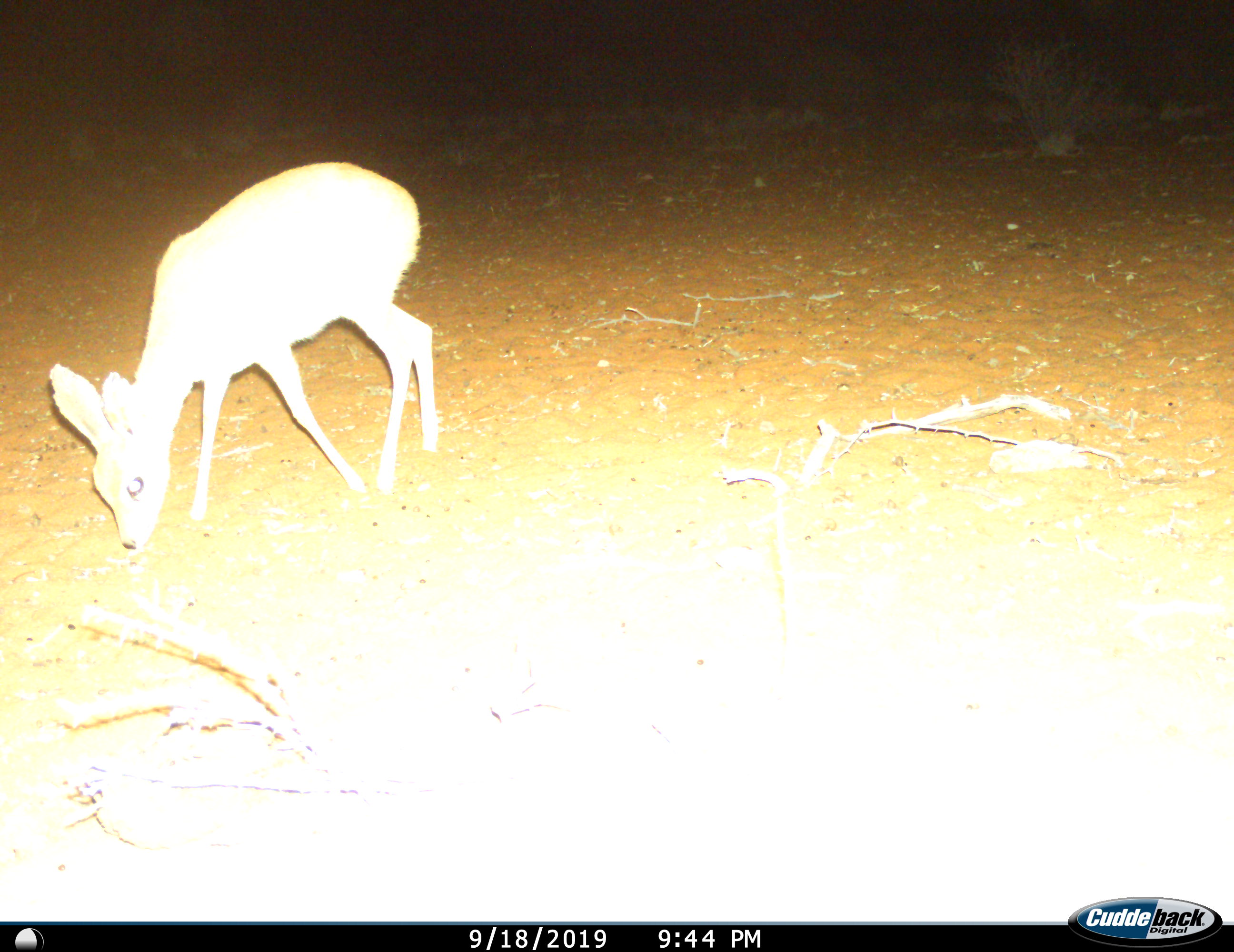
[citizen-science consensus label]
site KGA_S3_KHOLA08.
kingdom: Animalia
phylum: Chordata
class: Mammalia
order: Artiodactyla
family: Bovidae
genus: Raphicerus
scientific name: Raphicerus campestris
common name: steenbok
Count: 1.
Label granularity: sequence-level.